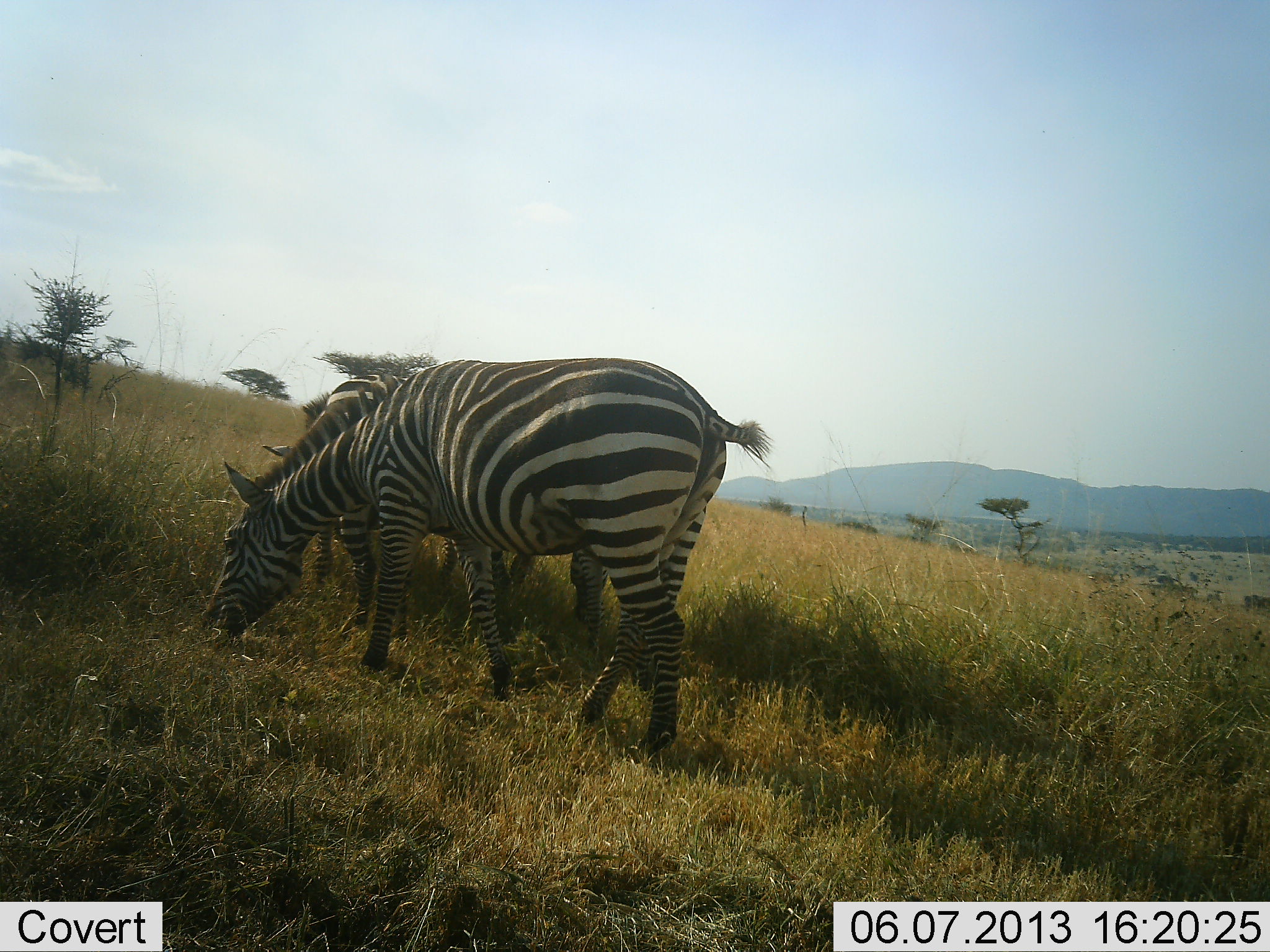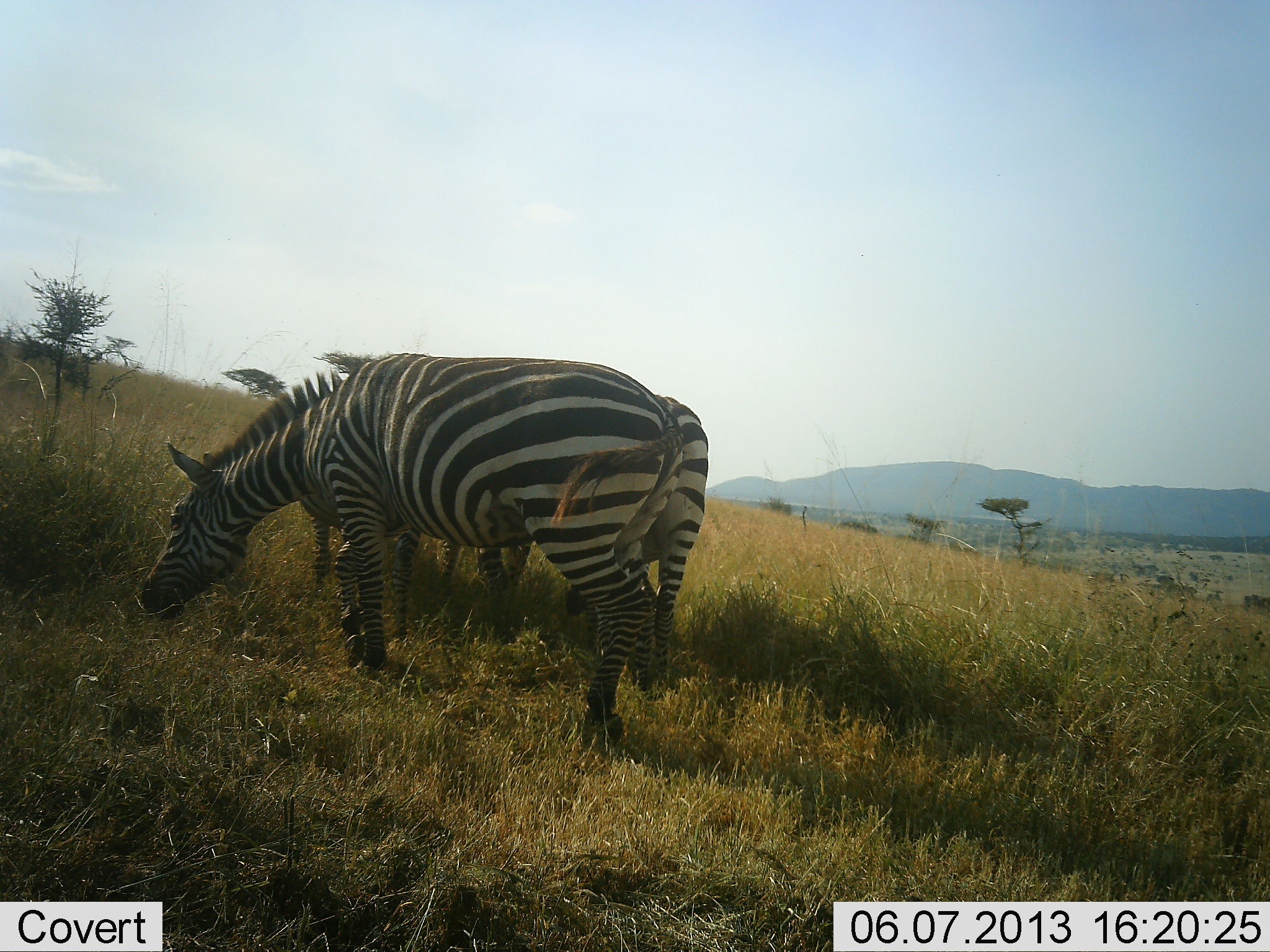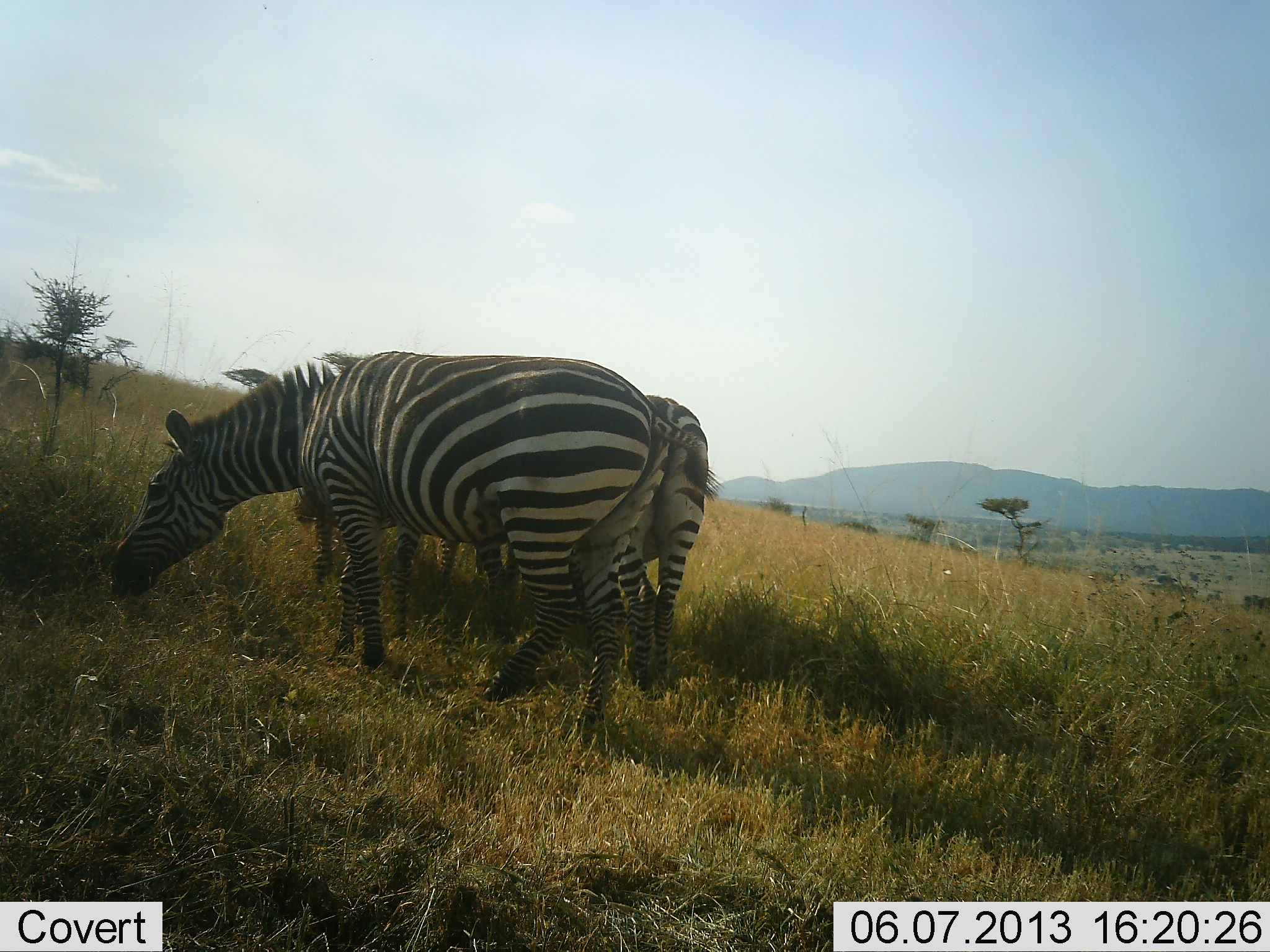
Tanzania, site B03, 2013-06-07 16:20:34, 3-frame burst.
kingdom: Animalia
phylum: Chordata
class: Mammalia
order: Perissodactyla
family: Equidae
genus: Equus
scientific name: Equus quagga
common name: plains zebra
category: zebra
Zebra (plains zebra) (Equus quagga), count 3. Behavior (volunteer vote fractions): standing 40%, resting 0%, moving 10%, interacting 0%. Young present (vote fraction): 0%. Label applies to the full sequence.